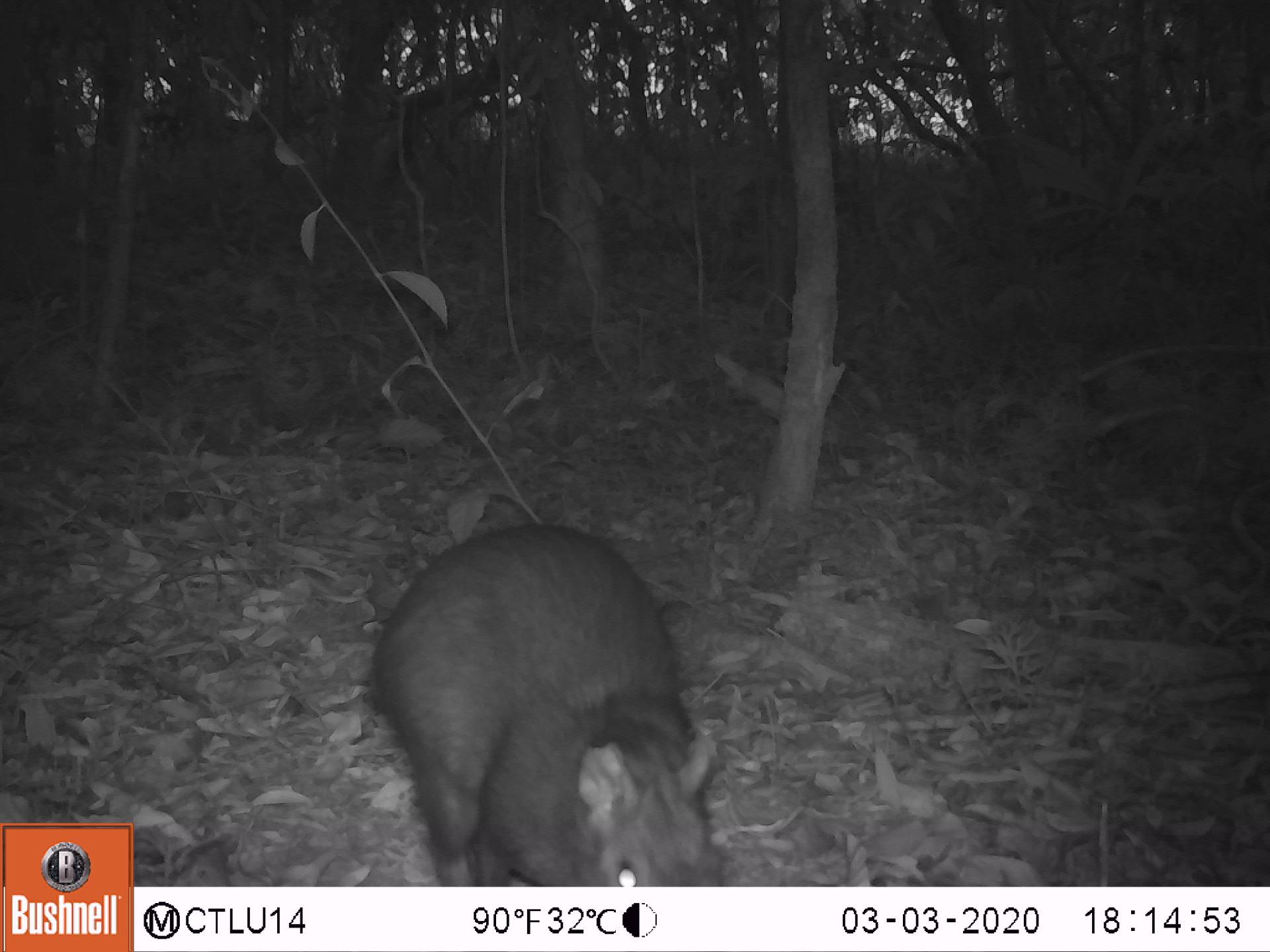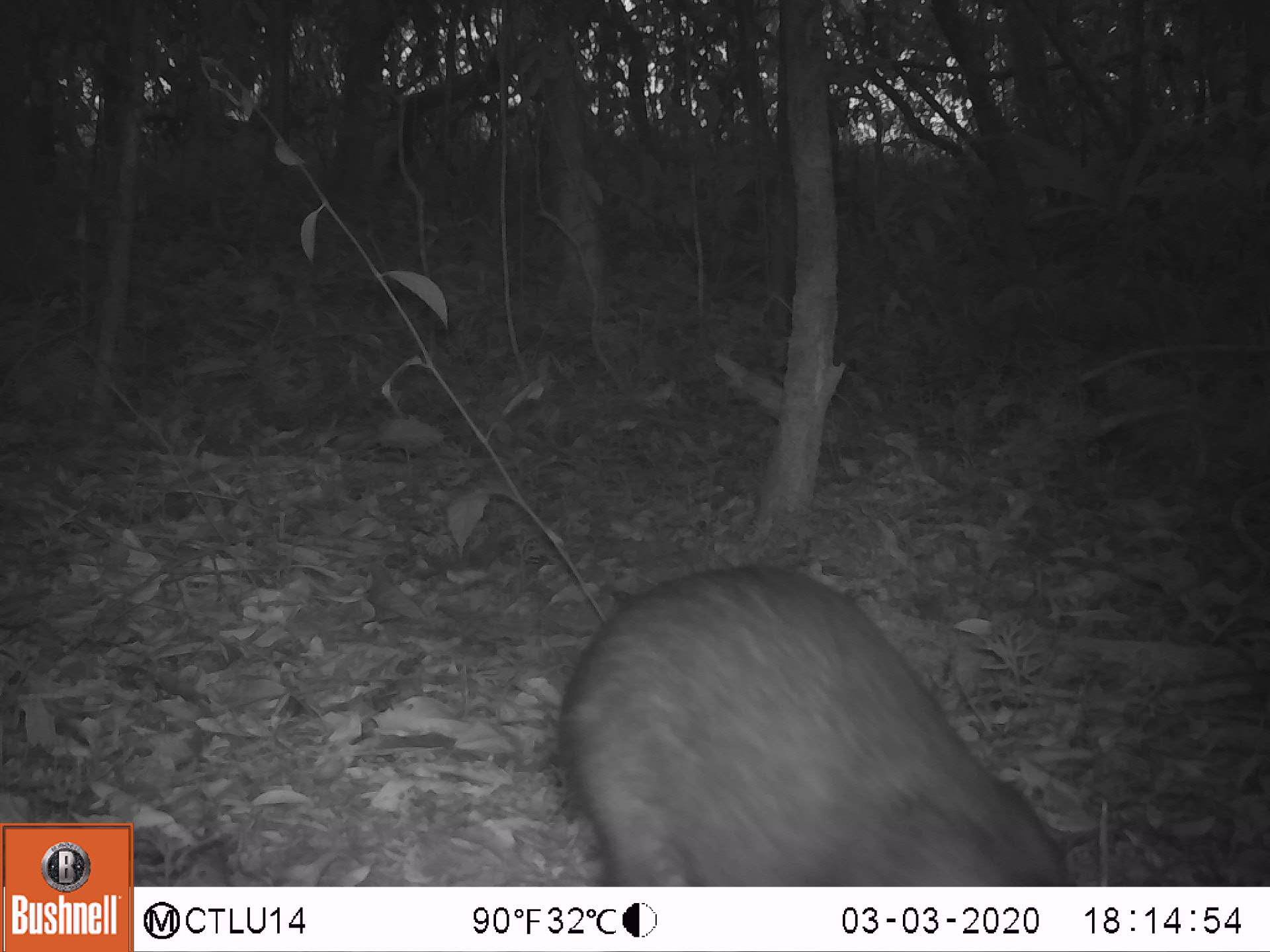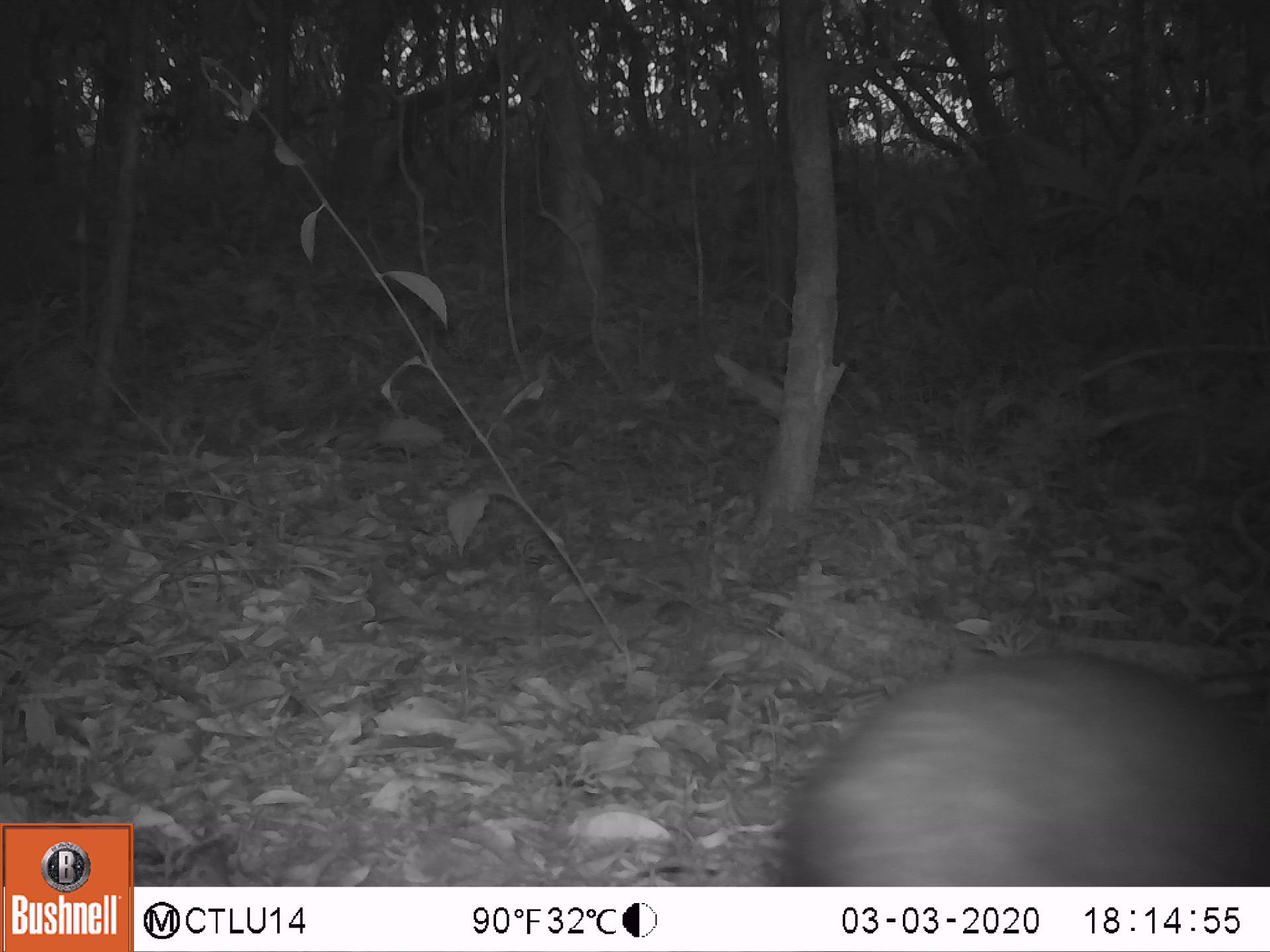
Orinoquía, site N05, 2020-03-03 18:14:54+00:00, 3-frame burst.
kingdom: Animalia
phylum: Chordata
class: Mammalia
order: Rodentia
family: Dasyproctidae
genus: Dasyprocta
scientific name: Dasyprocta fuliginosa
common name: black agouti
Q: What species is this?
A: Black agouti (Dasyprocta fuliginosa).